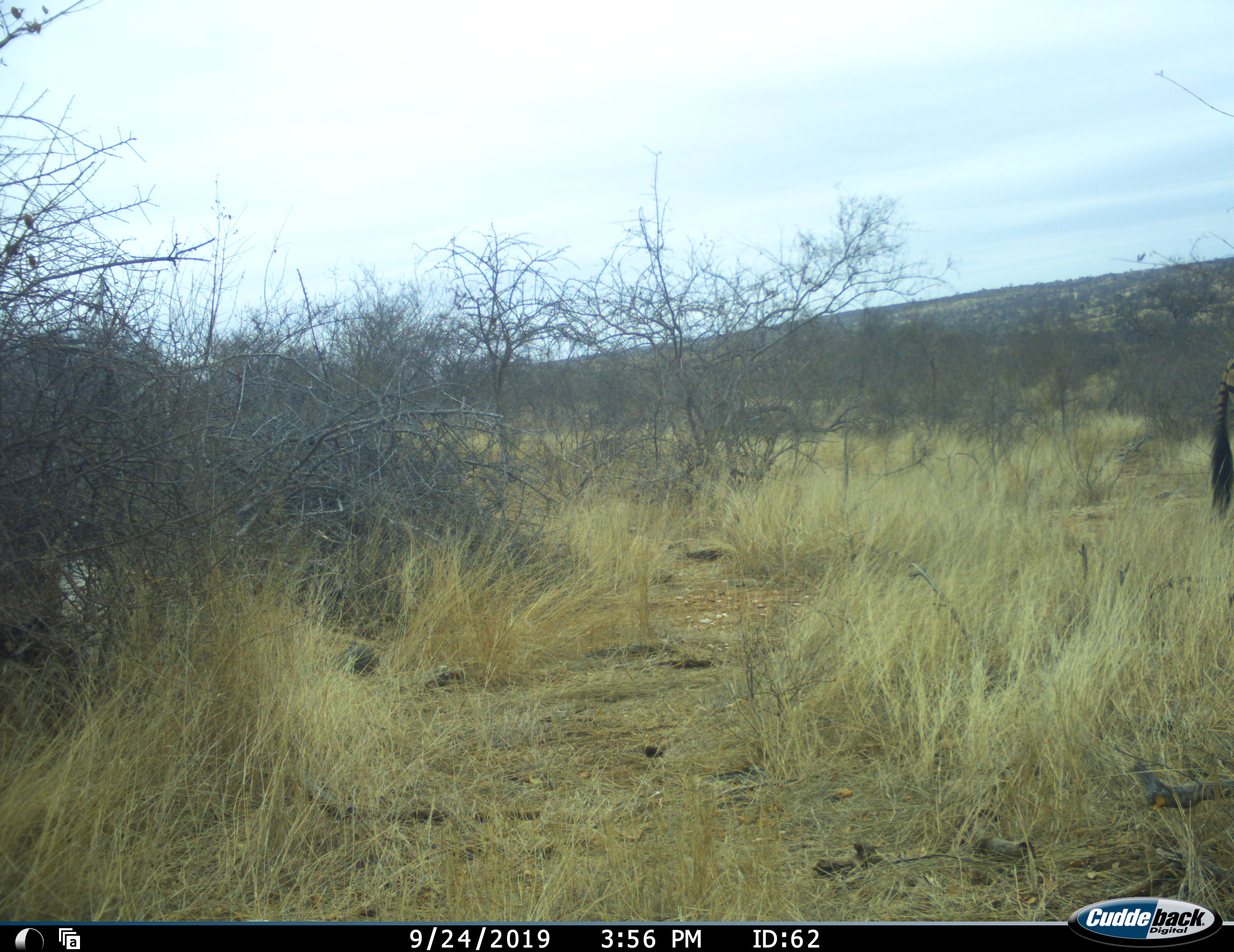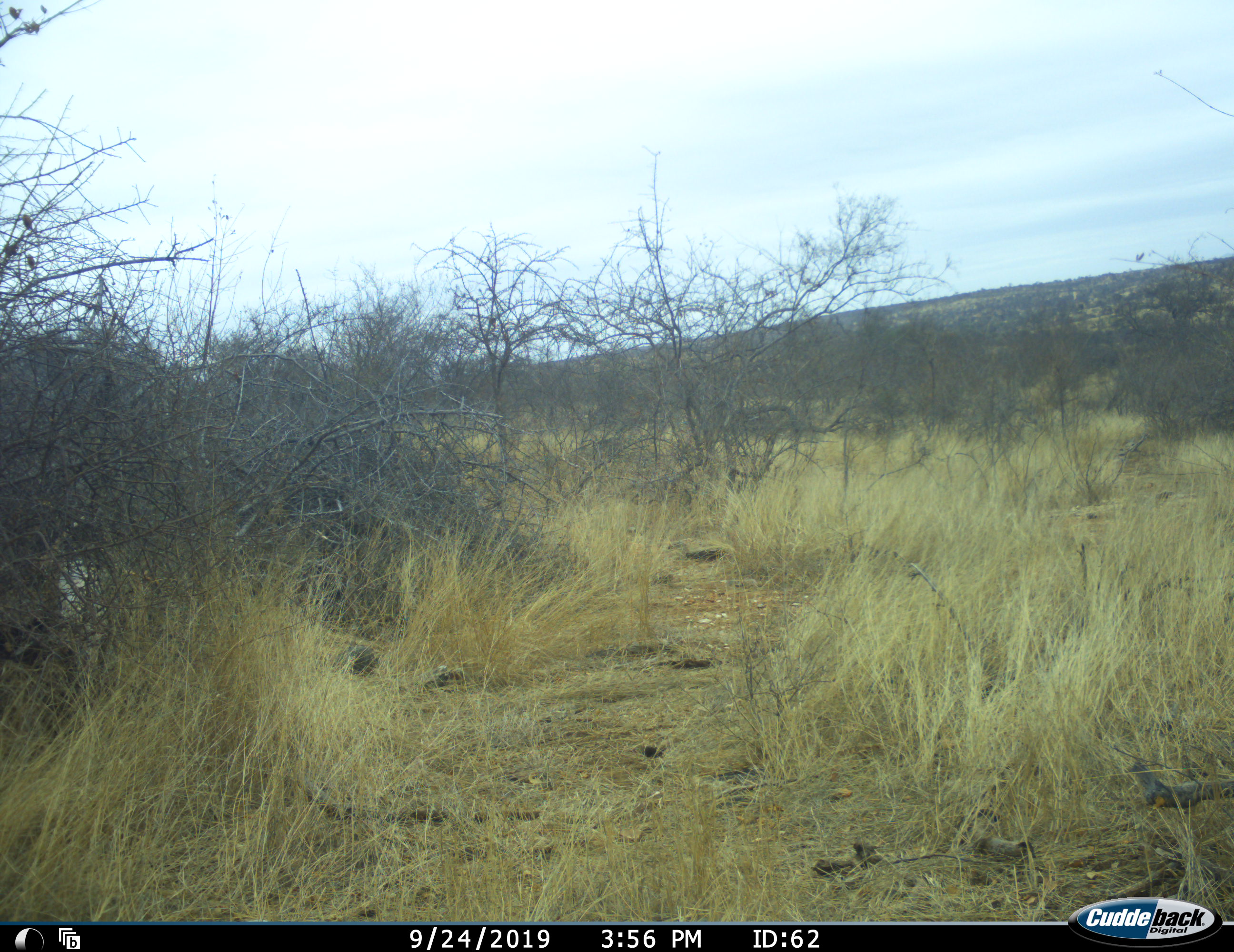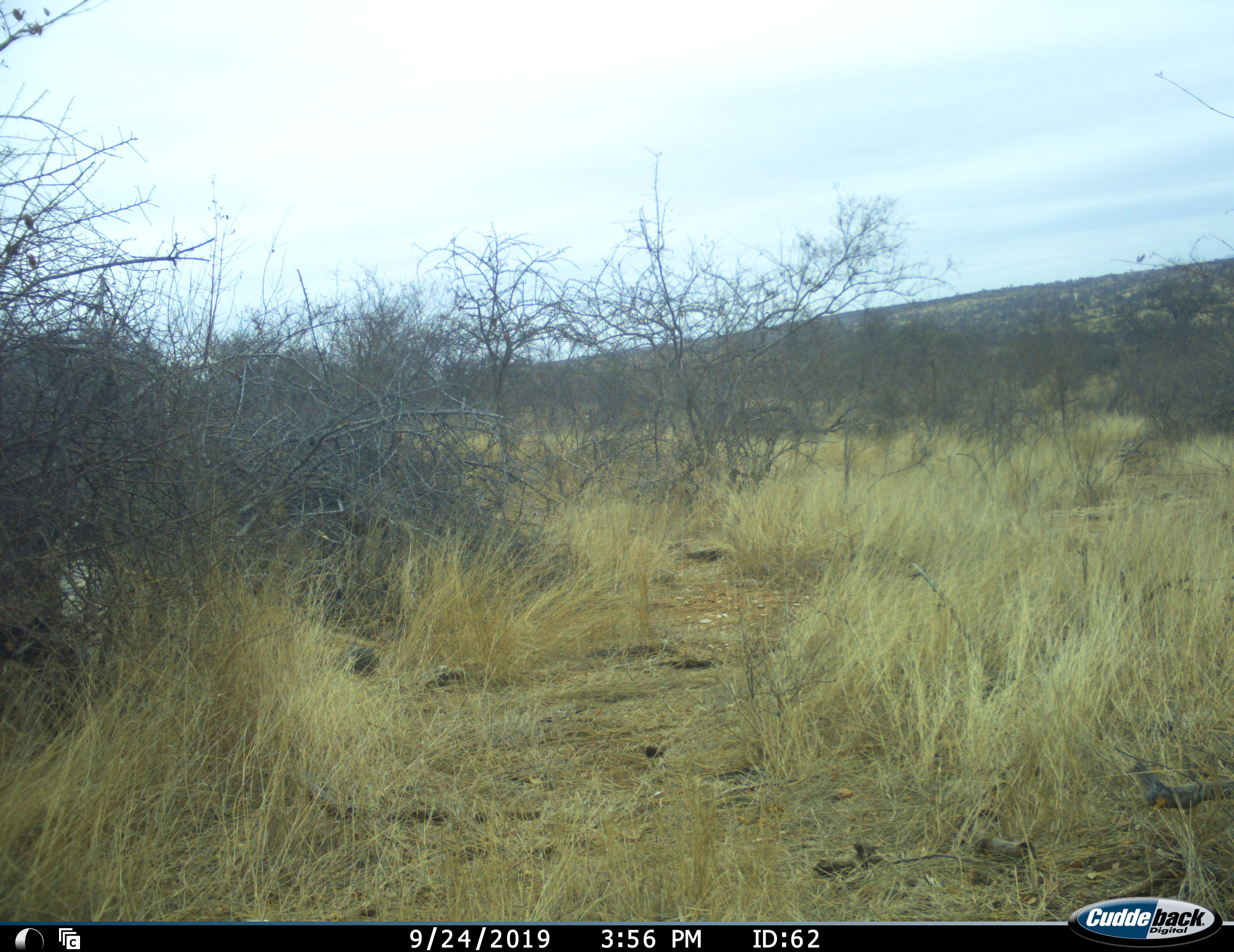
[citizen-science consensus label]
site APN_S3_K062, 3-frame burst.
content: unidentified animal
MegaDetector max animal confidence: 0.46